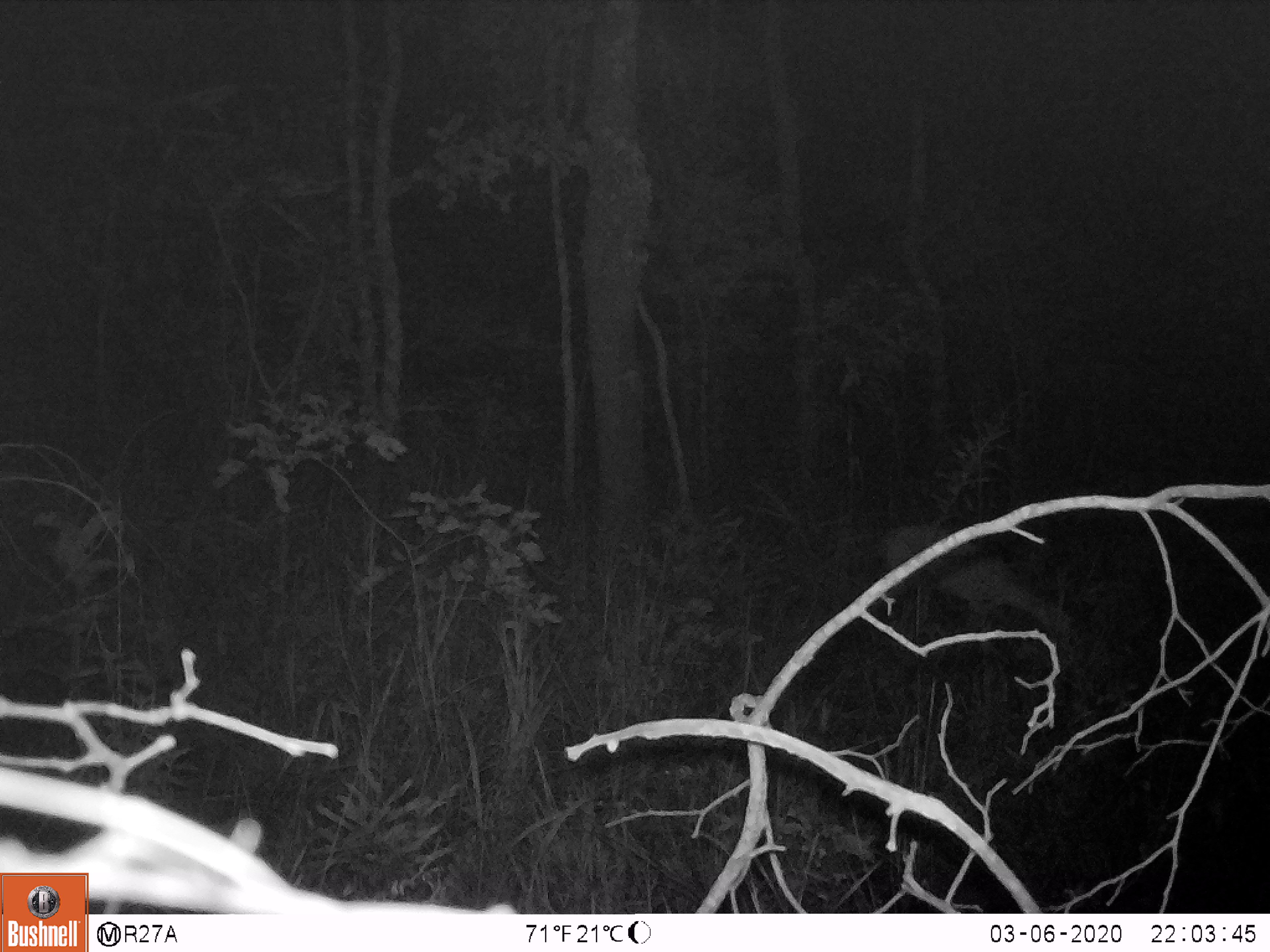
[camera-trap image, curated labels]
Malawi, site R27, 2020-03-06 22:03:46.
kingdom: Animalia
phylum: Chordata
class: Mammalia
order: Artiodactyla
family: Bovidae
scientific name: Antilopinae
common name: small antelope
Small antelope (Antilopinae), count 1.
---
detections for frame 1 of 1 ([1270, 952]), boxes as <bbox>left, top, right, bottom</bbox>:
small antelope: <bbox>866, 513, 1089, 683</bbox>